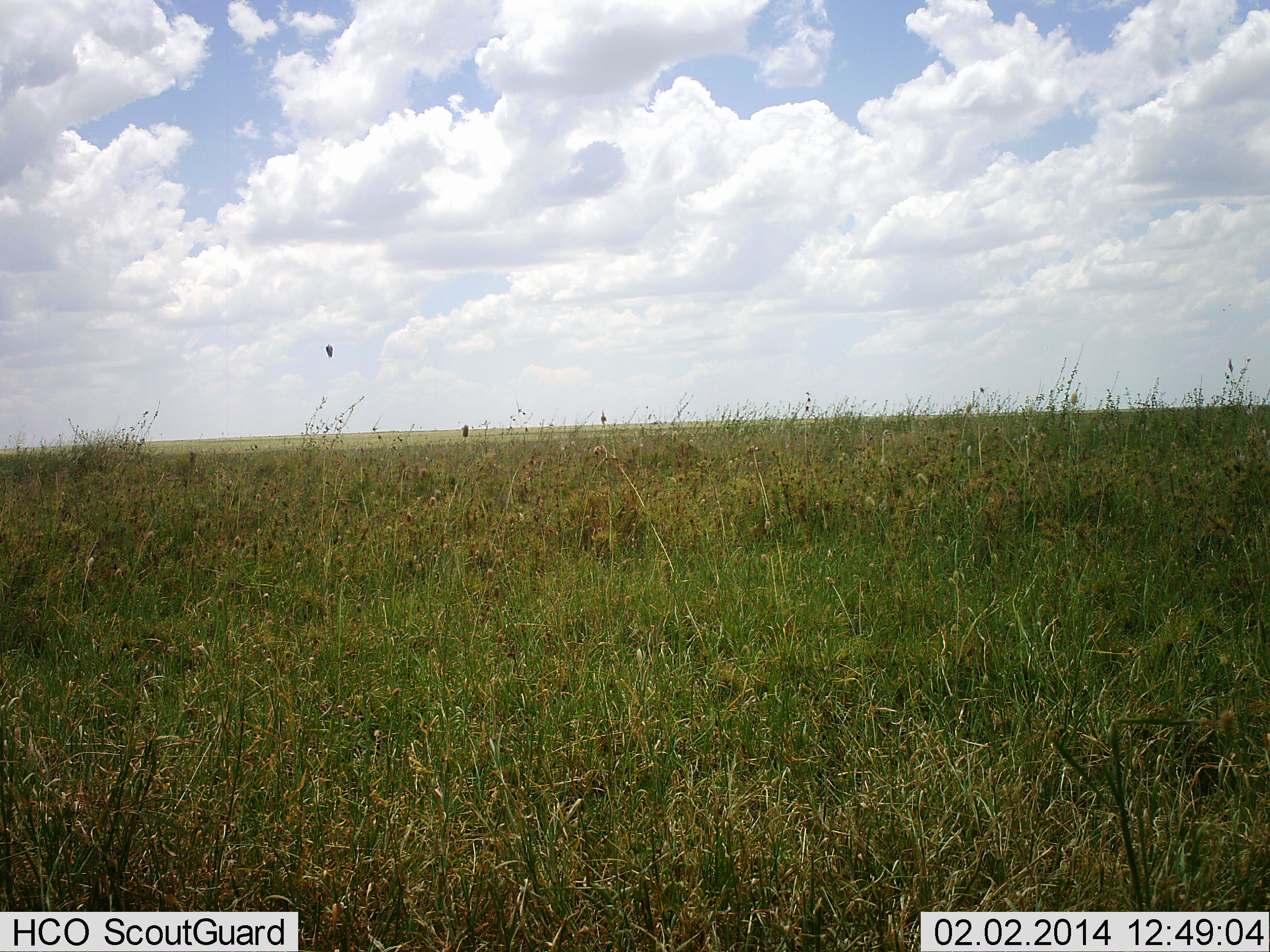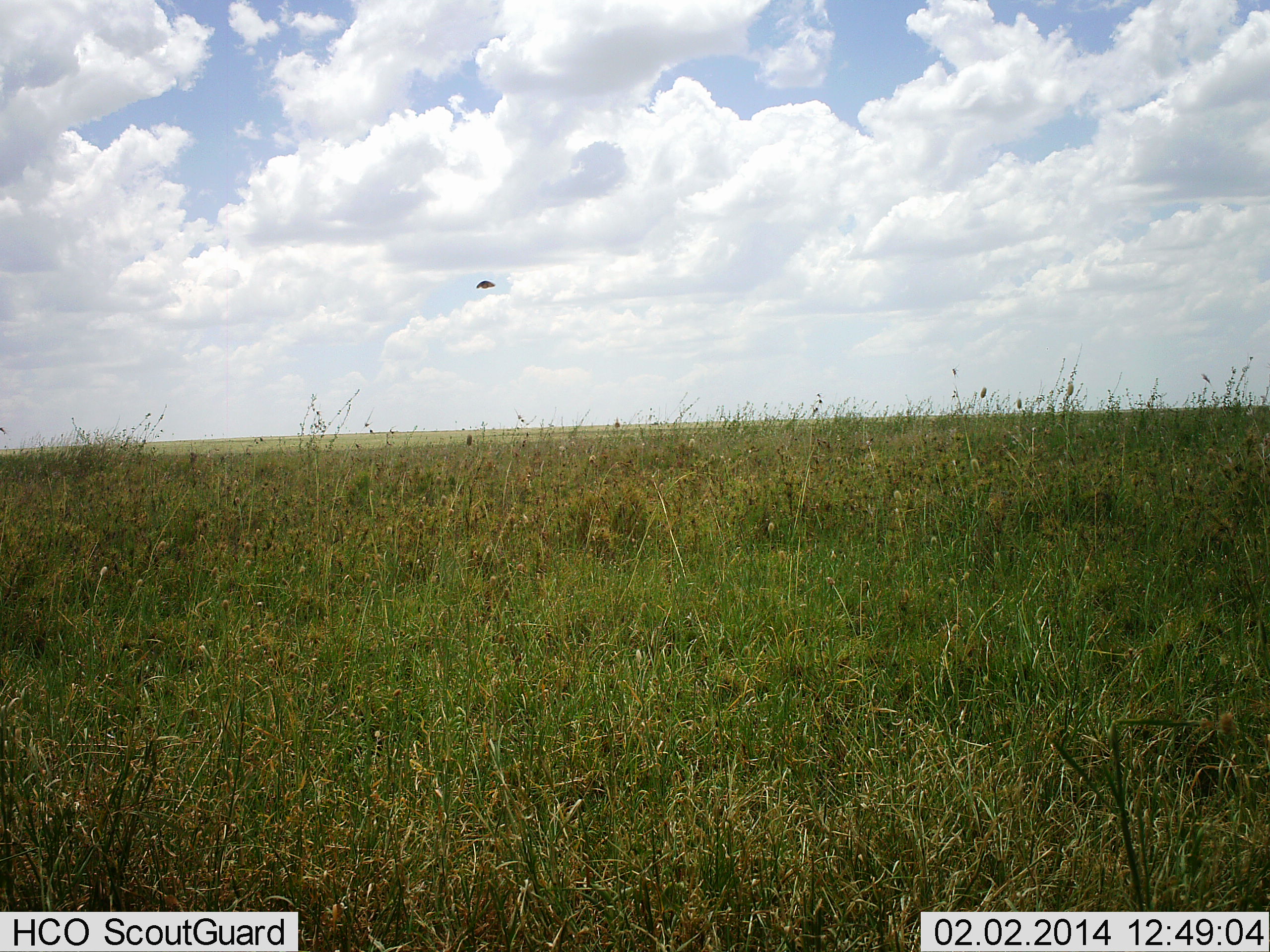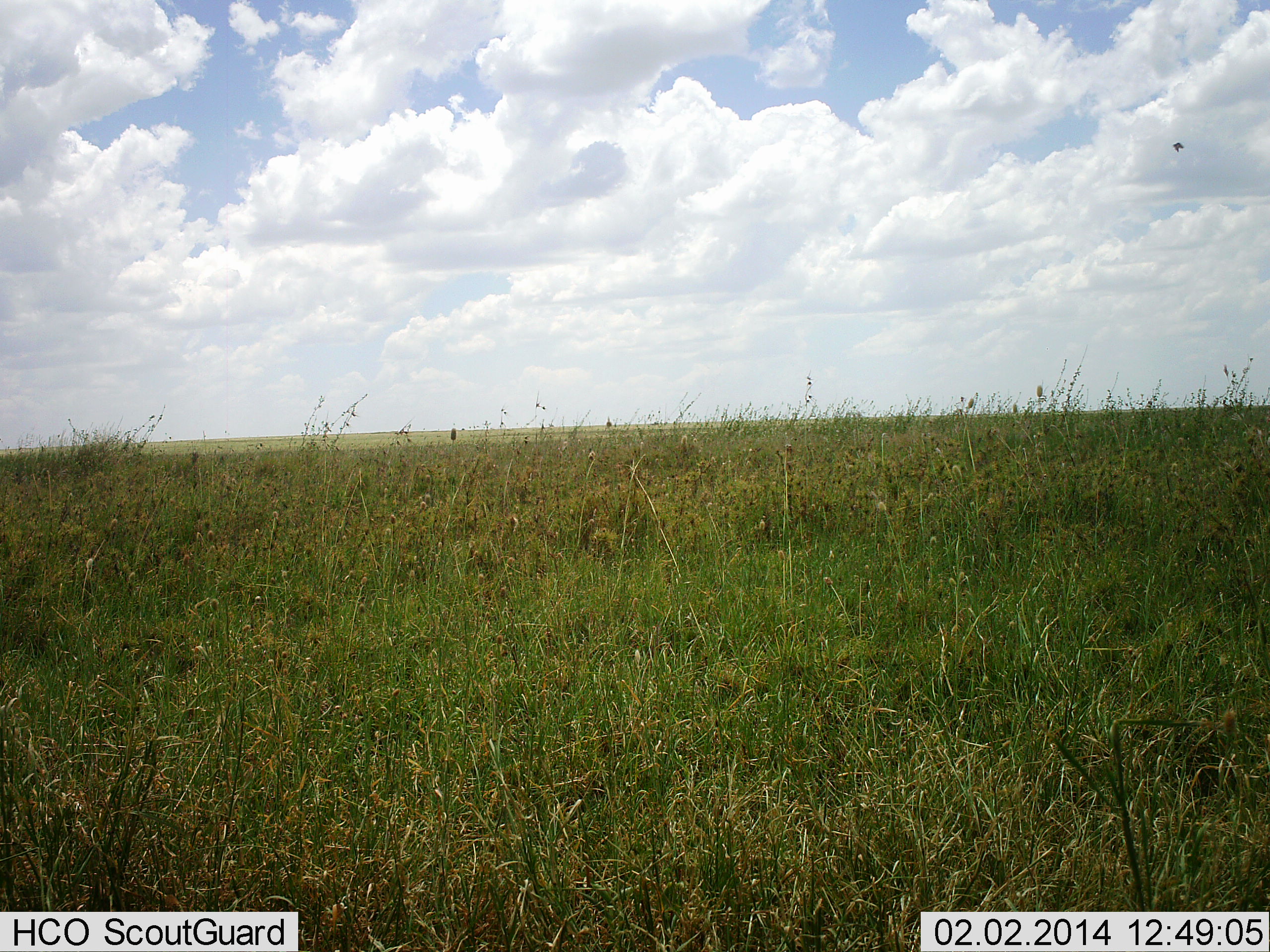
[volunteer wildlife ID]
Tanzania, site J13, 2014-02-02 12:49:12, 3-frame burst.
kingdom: Animalia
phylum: Chordata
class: Aves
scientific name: Aves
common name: bird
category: otherbird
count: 1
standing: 0%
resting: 0%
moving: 100%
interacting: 0%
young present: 0%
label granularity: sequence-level